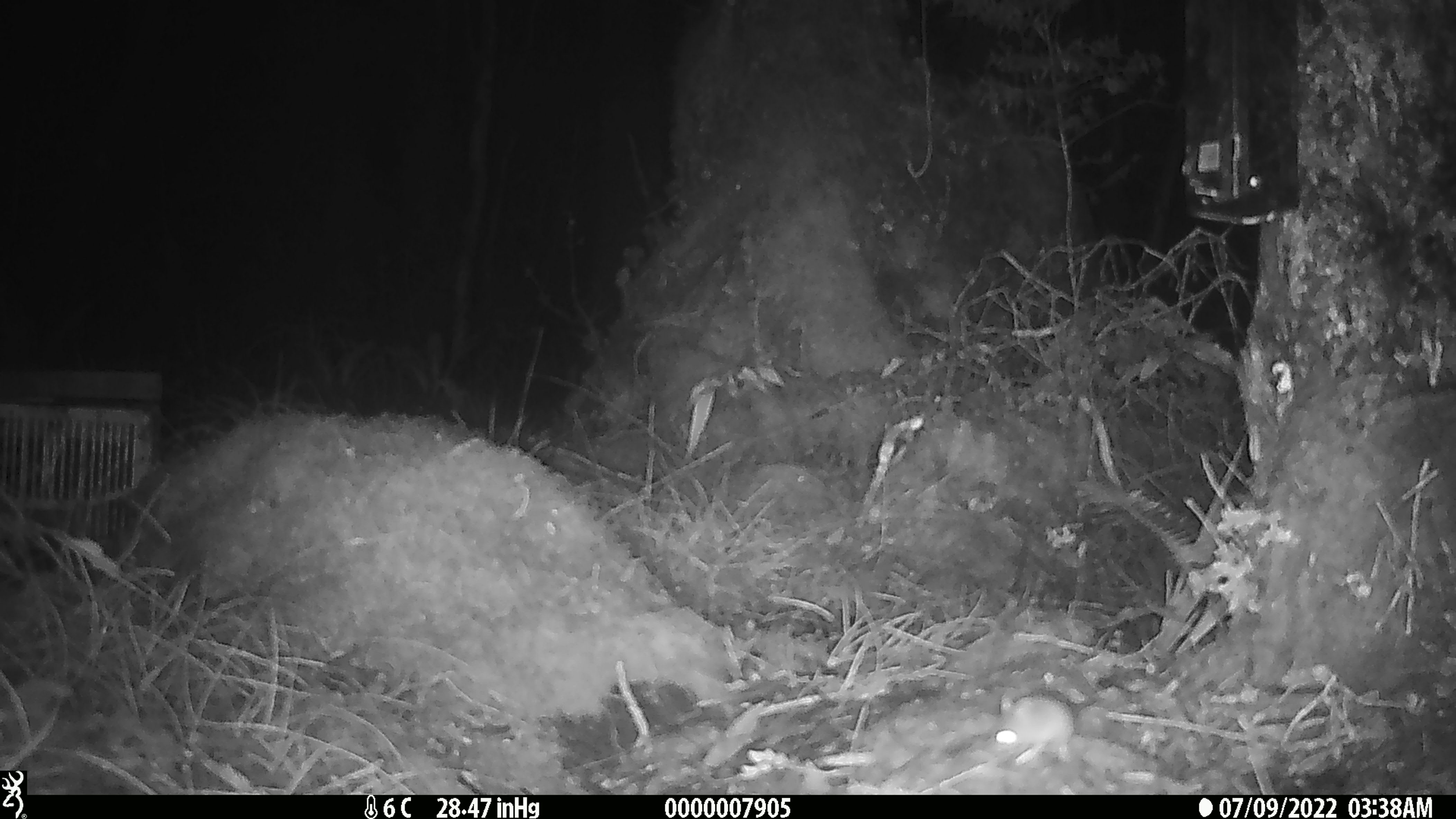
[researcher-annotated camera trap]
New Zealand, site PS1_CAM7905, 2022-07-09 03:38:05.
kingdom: Animalia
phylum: Chordata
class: Mammalia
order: Rodentia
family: Muridae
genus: Mus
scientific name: Mus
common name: mouse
Mouse (Mus).